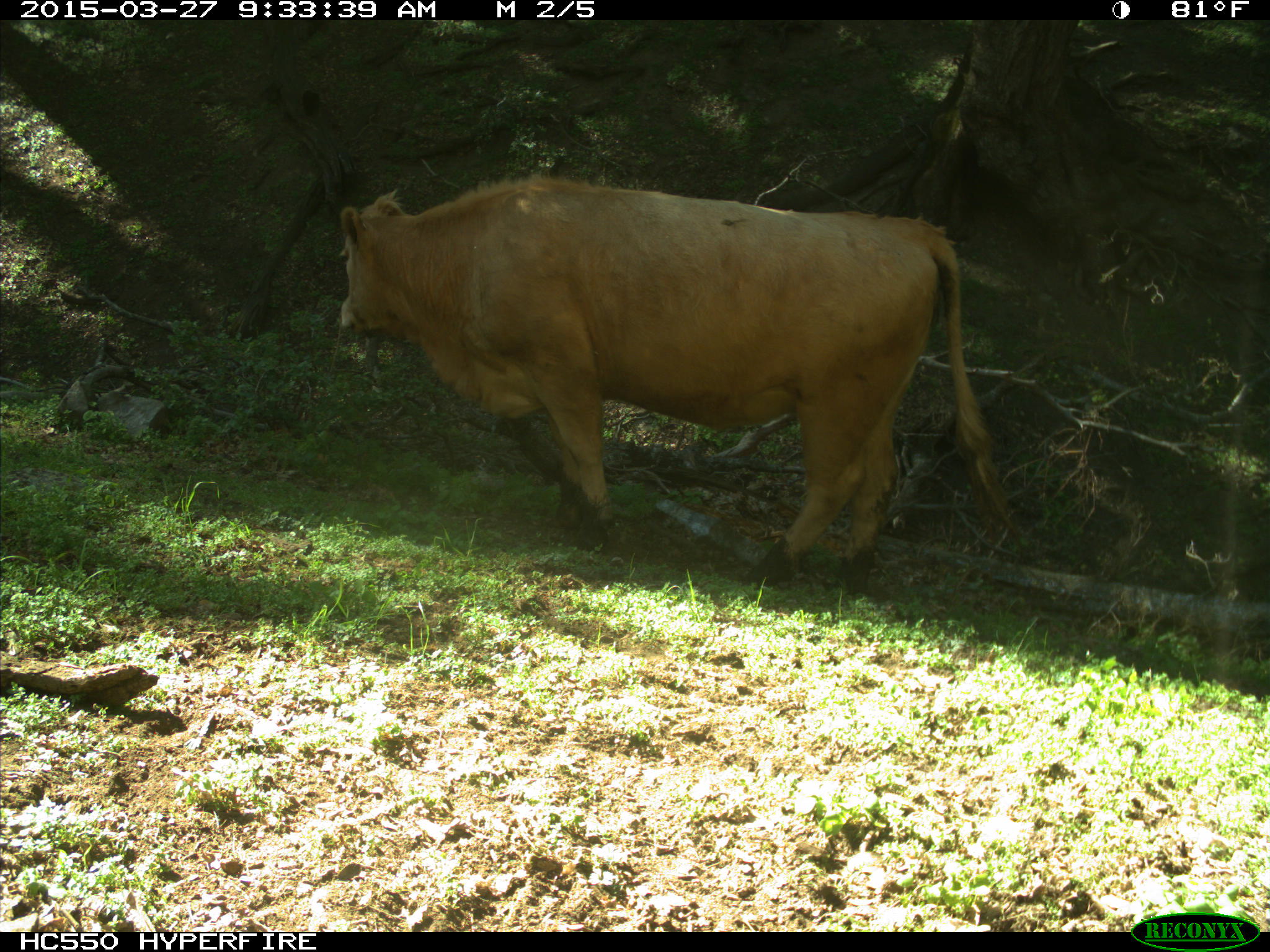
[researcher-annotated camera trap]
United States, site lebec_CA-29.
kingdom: Animalia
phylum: Chordata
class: Mammalia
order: Artiodactyla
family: Bovidae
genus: Bos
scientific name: Bos taurus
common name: domestic cow